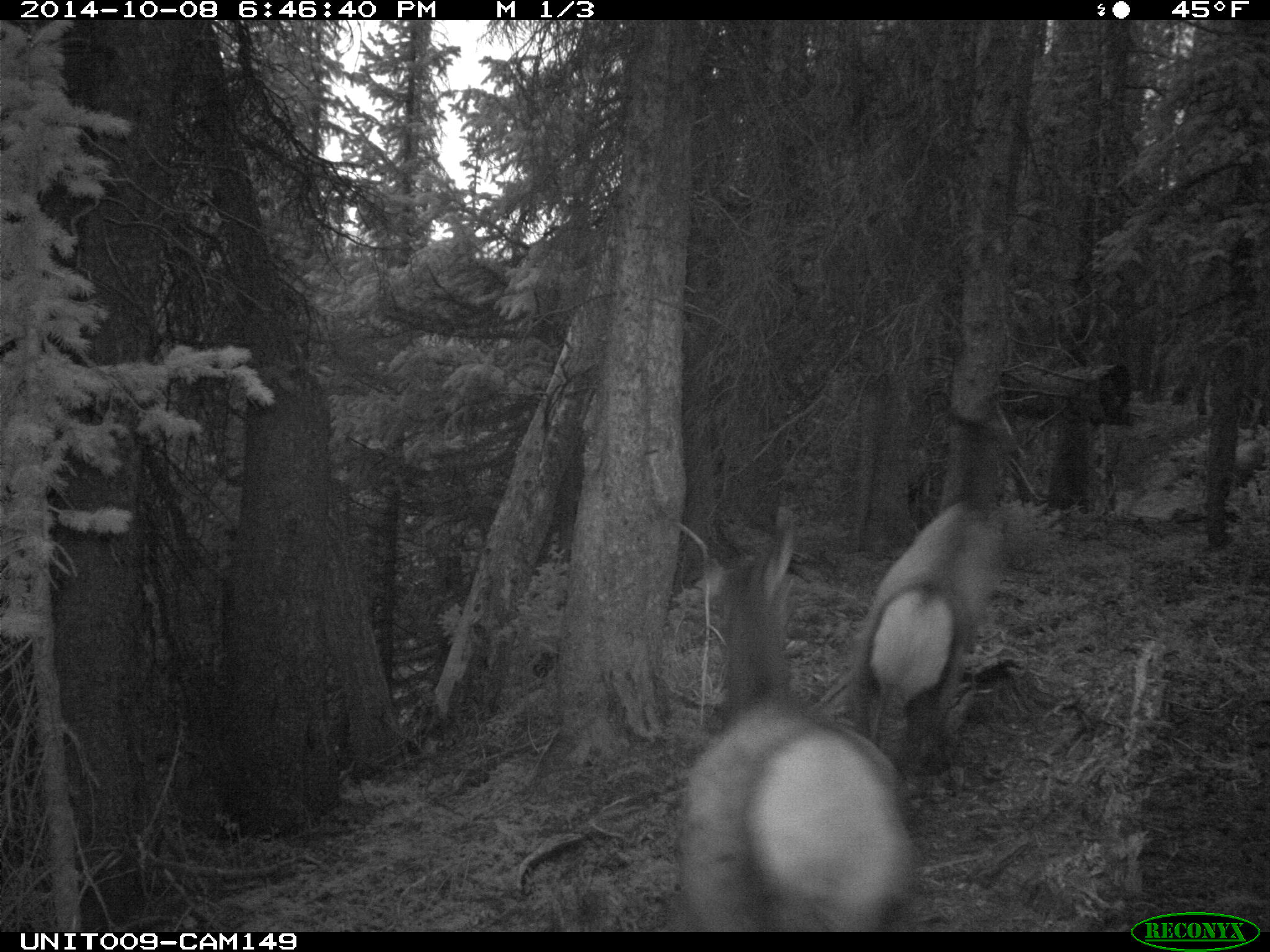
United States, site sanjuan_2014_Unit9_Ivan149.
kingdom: Animalia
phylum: Chordata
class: Mammalia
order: Artiodactyla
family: Cervidae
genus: Cervus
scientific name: Cervus elaphus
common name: red deer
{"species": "Cervus elaphus (red deer)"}